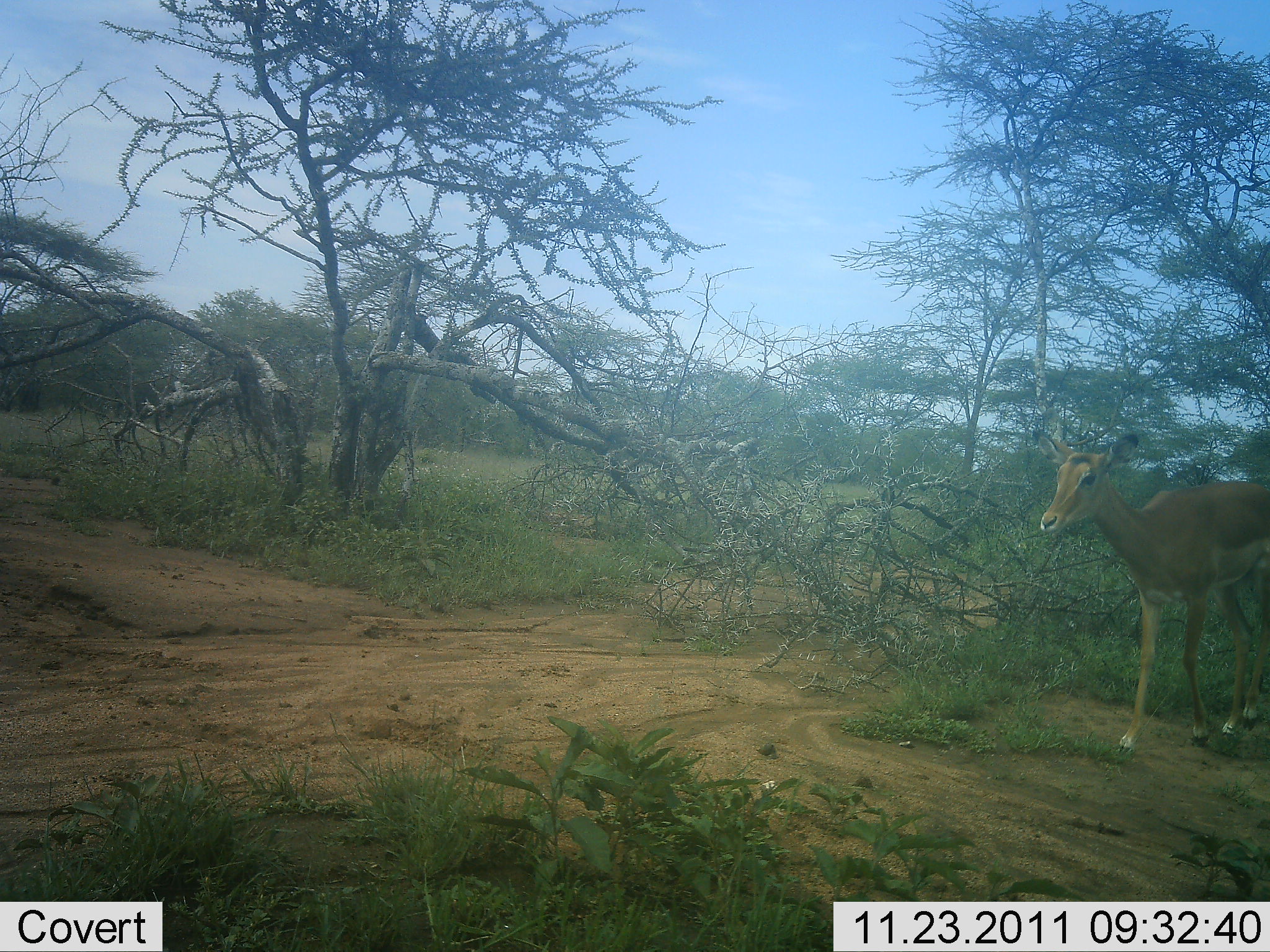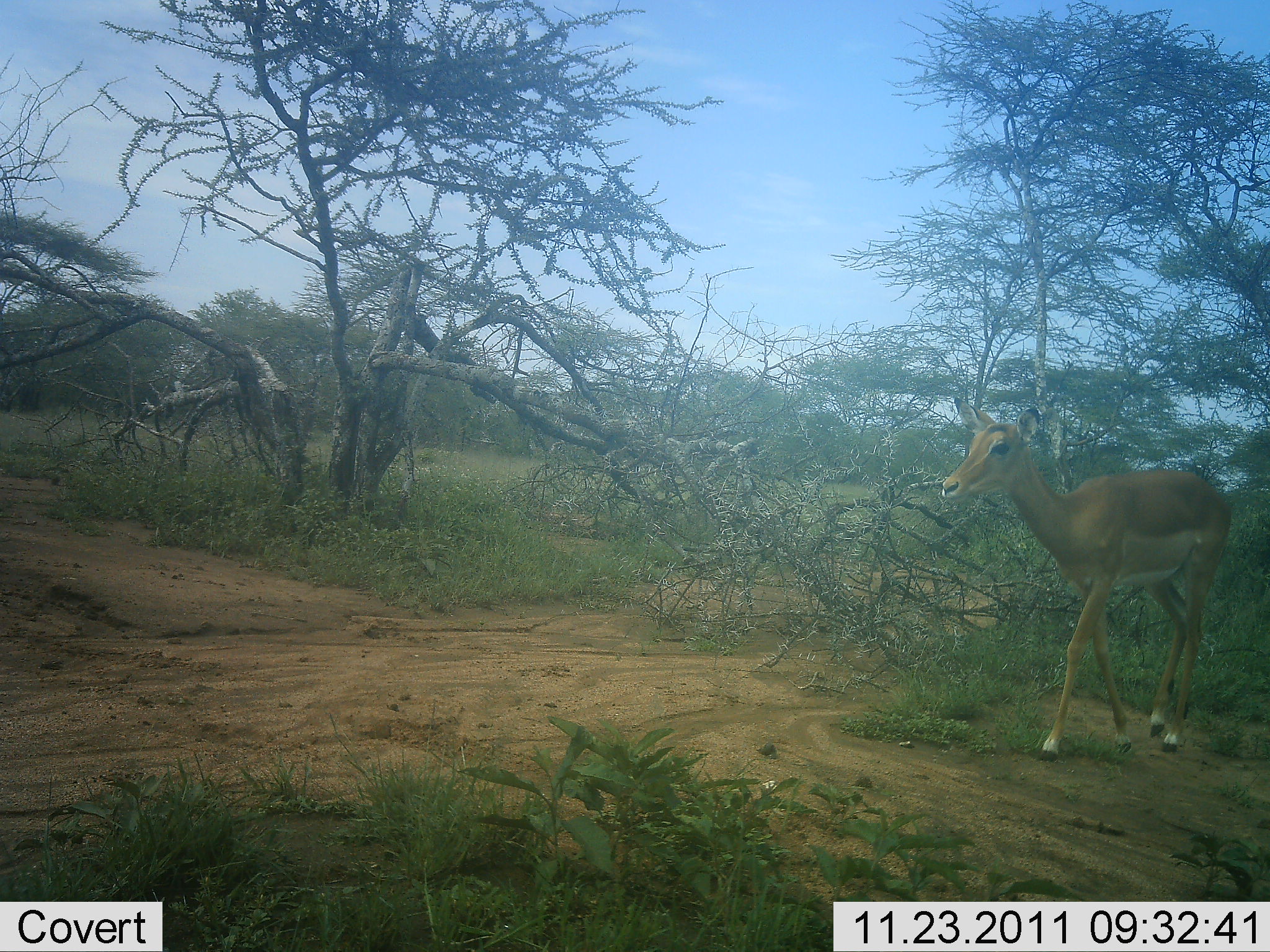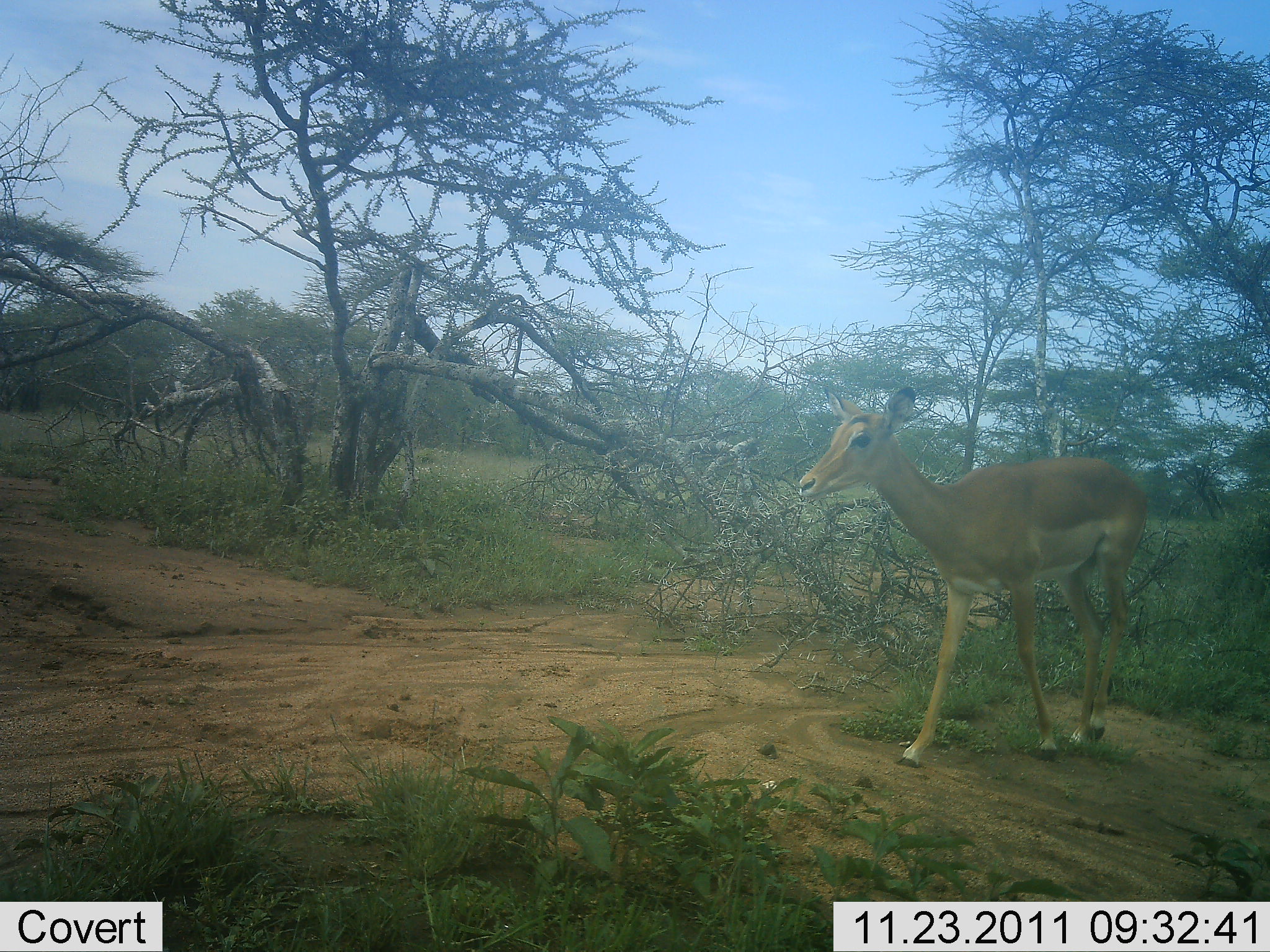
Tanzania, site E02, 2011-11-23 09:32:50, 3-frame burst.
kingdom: Animalia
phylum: Chordata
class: Mammalia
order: Artiodactyla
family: Bovidae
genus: Aepyceros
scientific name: Aepyceros melampus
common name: impala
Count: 1.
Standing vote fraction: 7%.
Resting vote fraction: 0%.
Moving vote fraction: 100%.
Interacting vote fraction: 0%.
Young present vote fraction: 7%.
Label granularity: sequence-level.